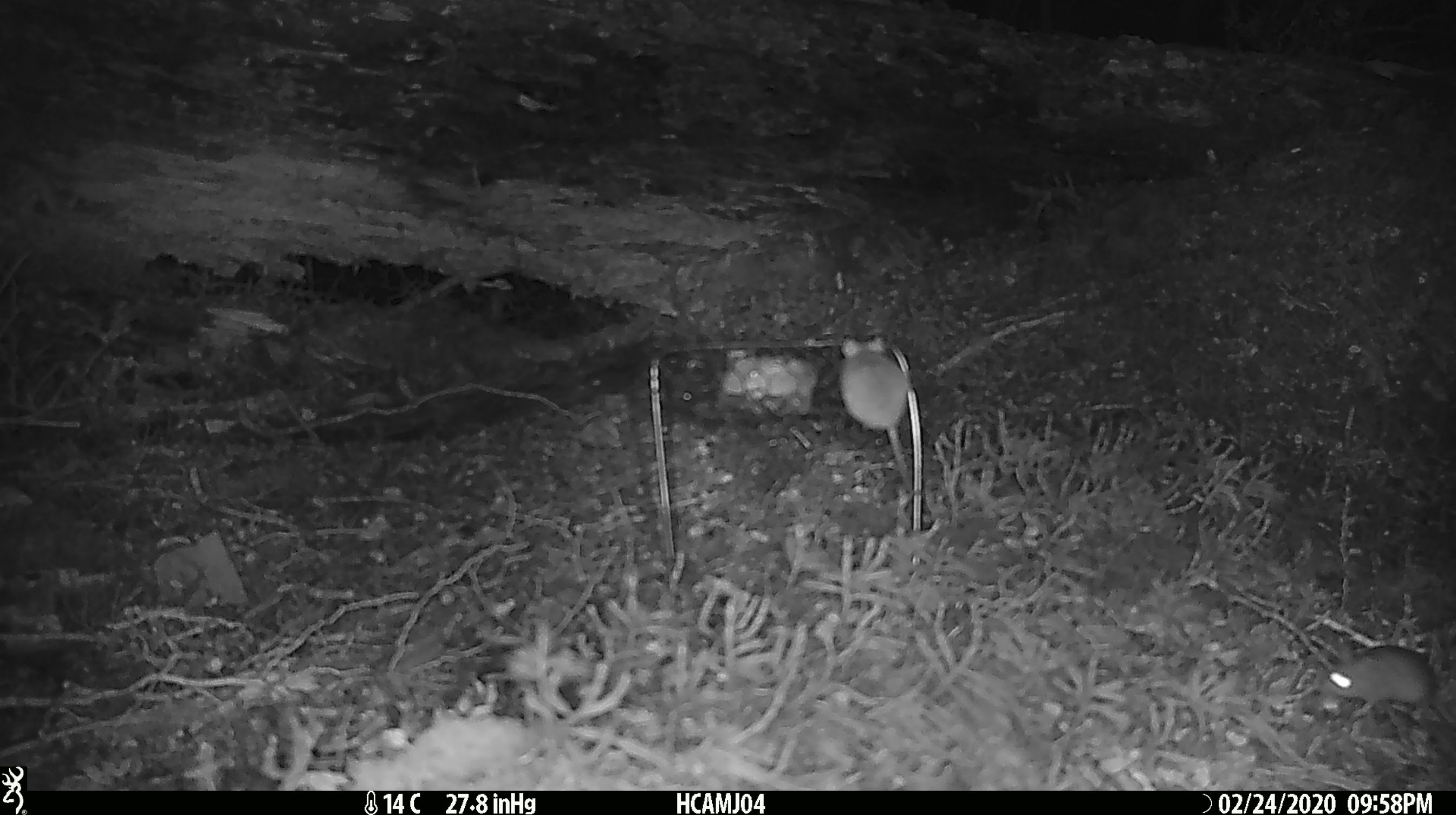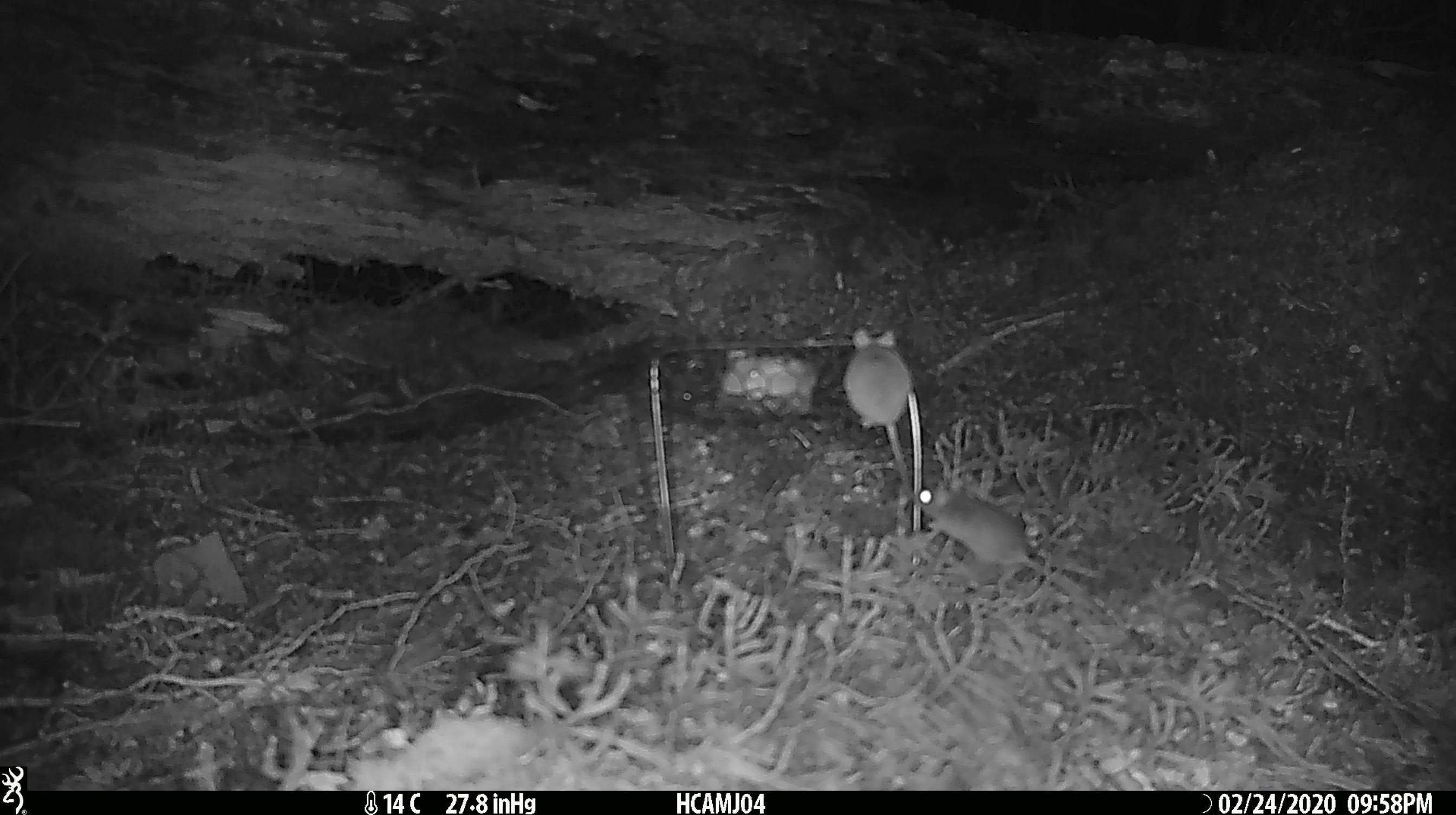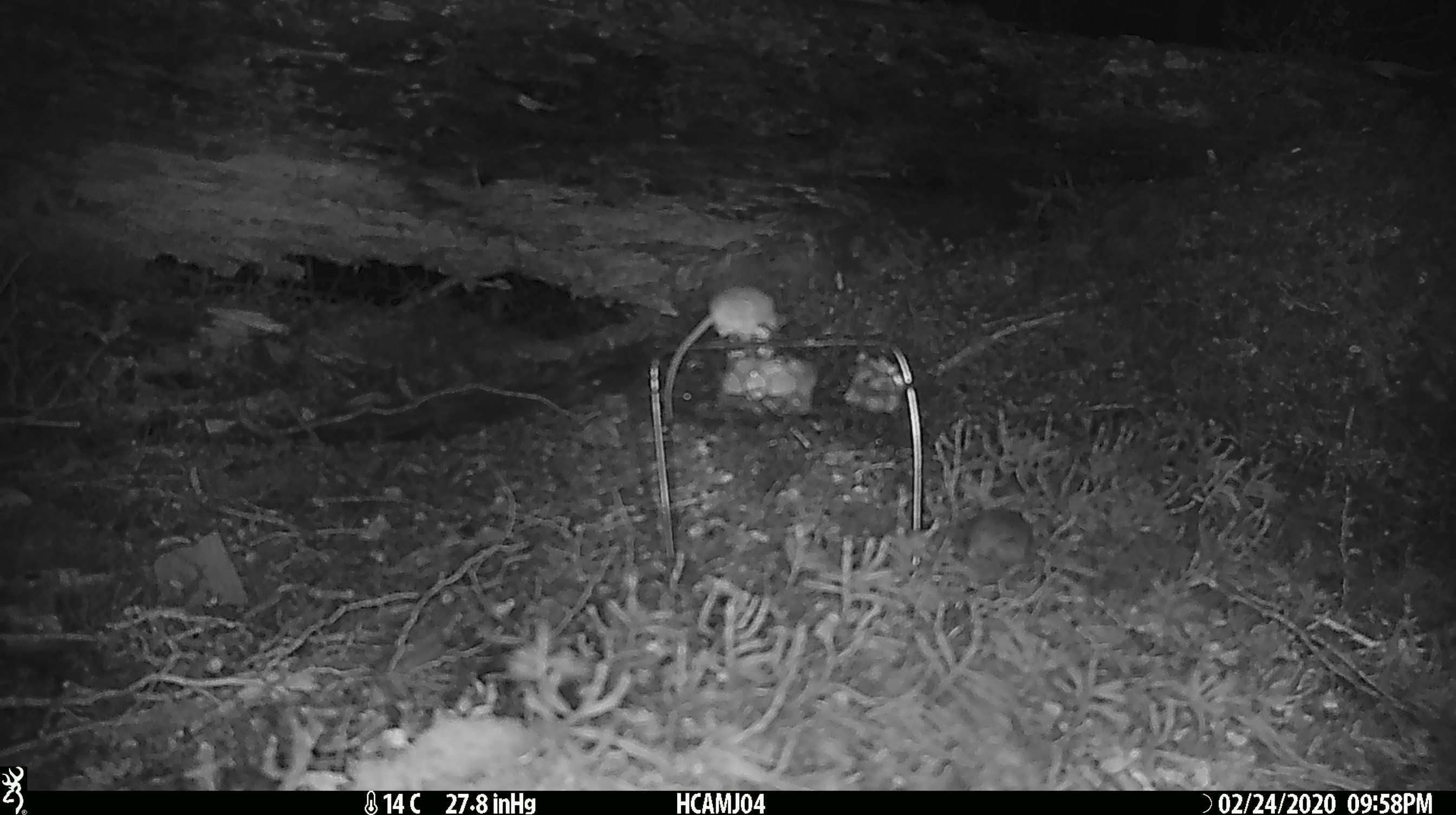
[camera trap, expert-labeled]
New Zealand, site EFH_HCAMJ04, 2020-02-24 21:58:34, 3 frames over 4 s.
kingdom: Animalia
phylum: Chordata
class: Mammalia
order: Rodentia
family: Muridae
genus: Mus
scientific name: Mus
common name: mouse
Mouse (Mus).